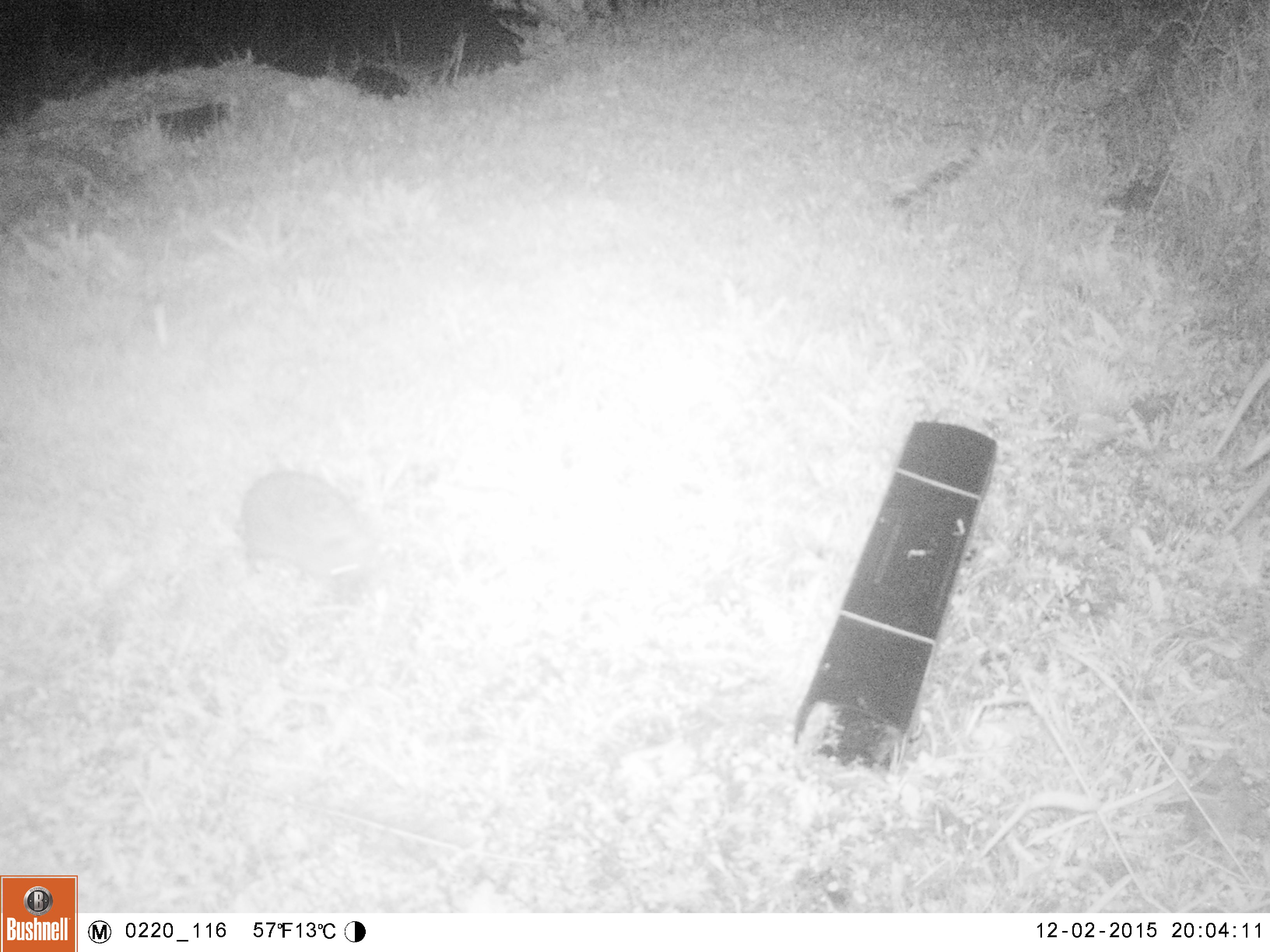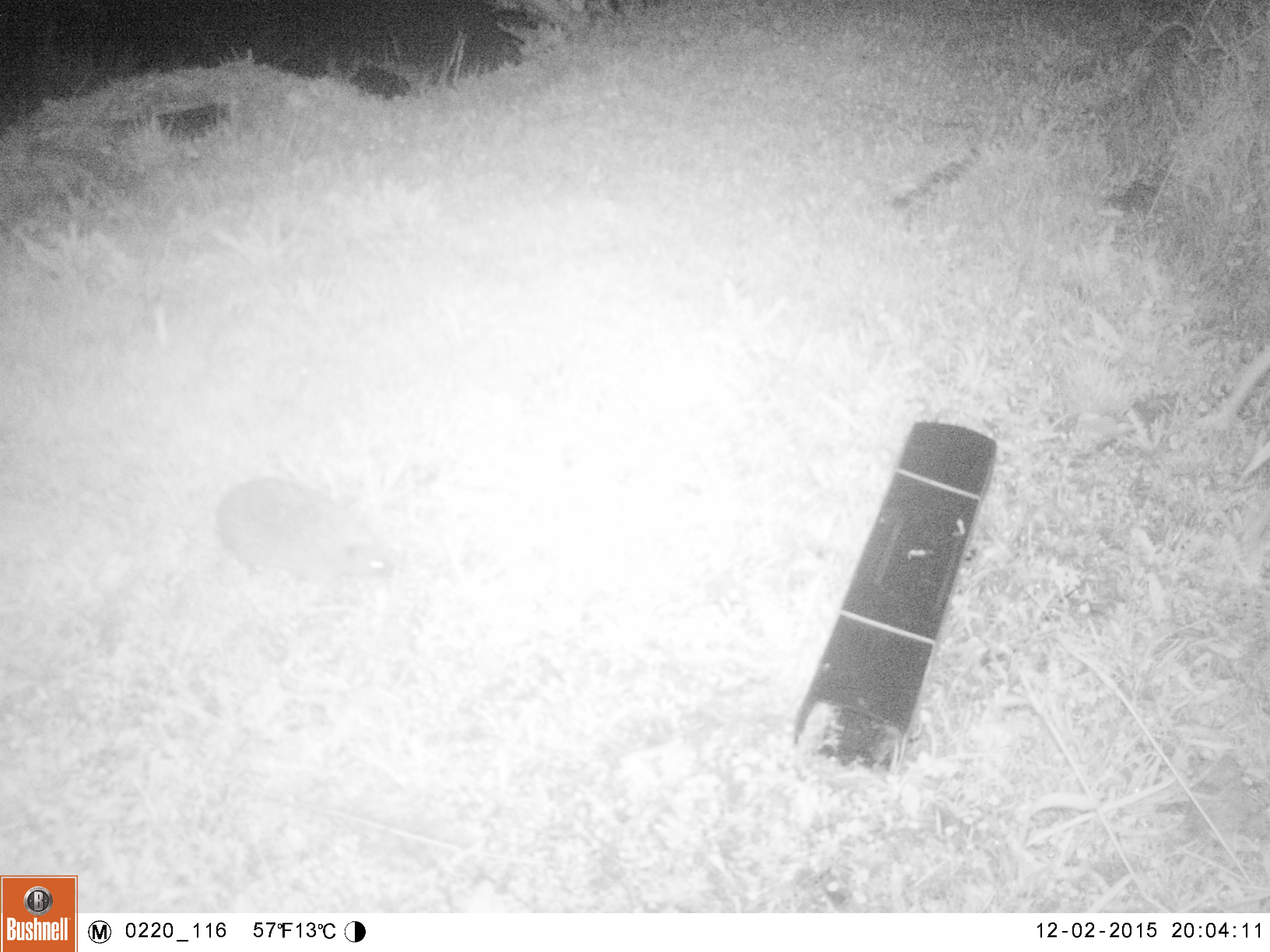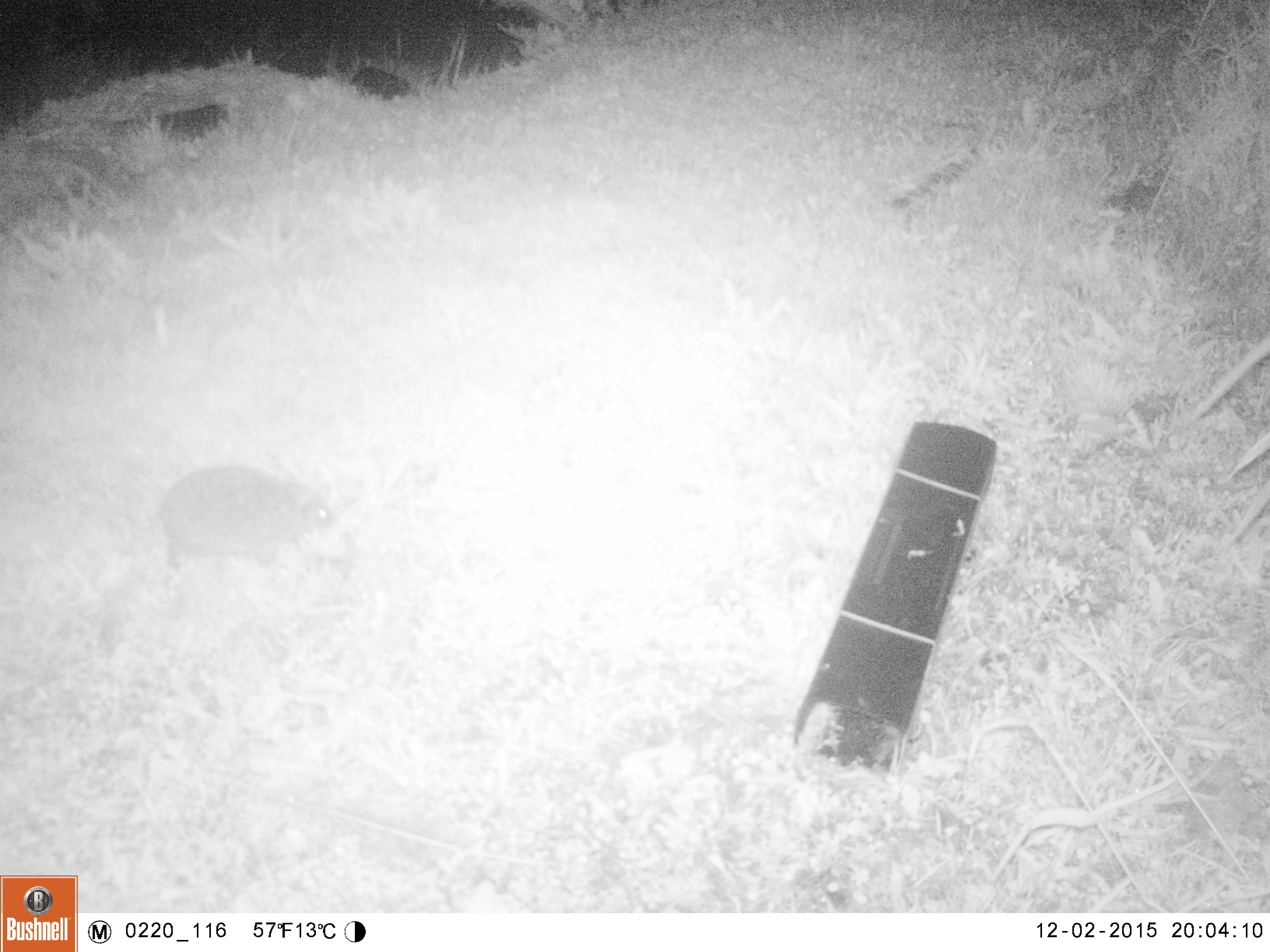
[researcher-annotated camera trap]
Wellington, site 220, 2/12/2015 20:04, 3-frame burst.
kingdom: Animalia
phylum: Chordata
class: Mammalia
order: Eulipotyphla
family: Erinaceidae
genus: Erinaceus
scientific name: Erinaceus europaeus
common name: hedgehog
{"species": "hedgehog (Erinaceus europaeus)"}